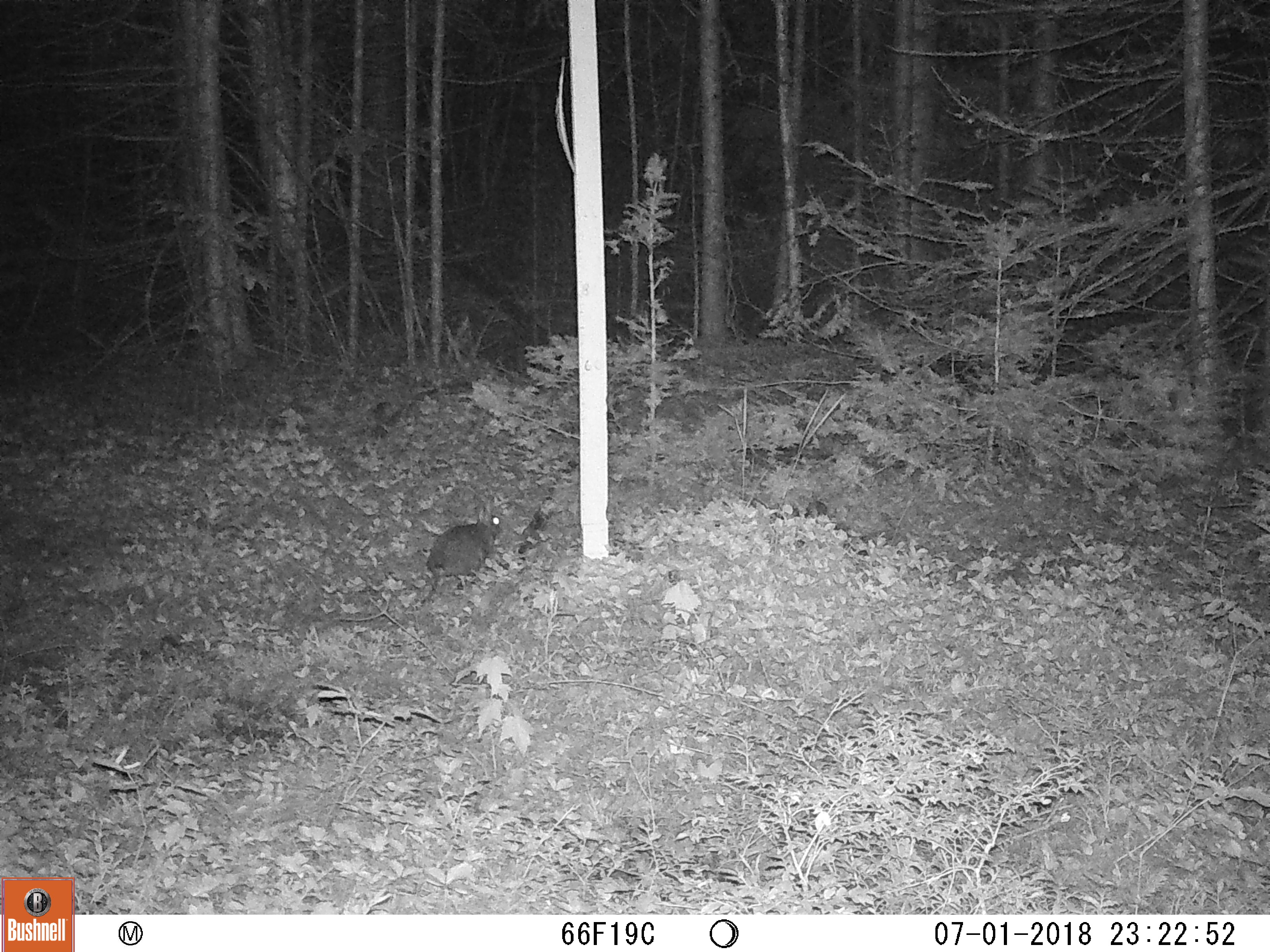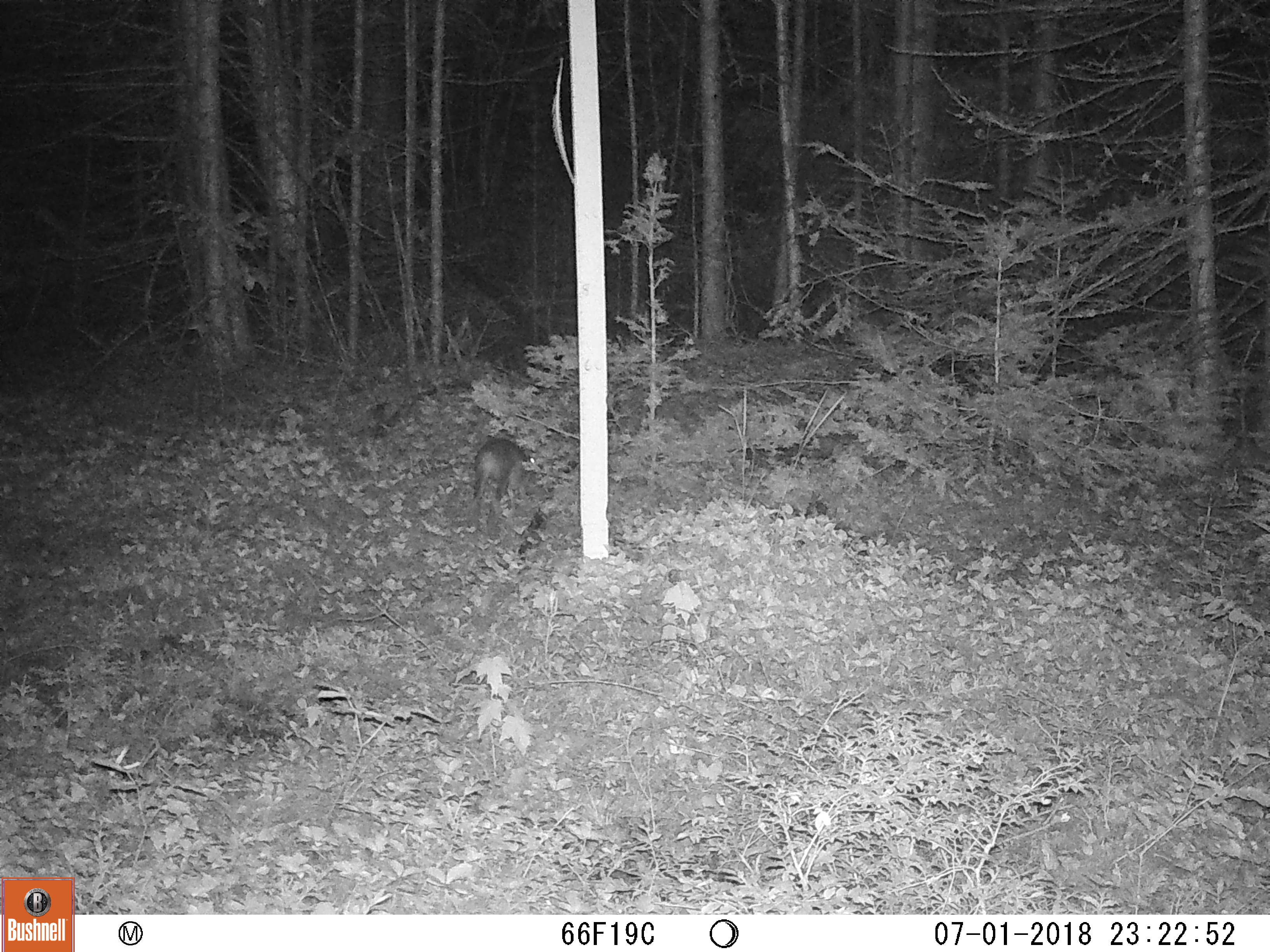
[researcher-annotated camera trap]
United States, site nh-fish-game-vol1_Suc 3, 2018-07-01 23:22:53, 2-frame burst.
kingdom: Animalia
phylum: Chordata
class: Mammalia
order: Lagomorpha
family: Leporidae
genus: Lepus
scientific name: Lepus americanus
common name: snowshoe hare